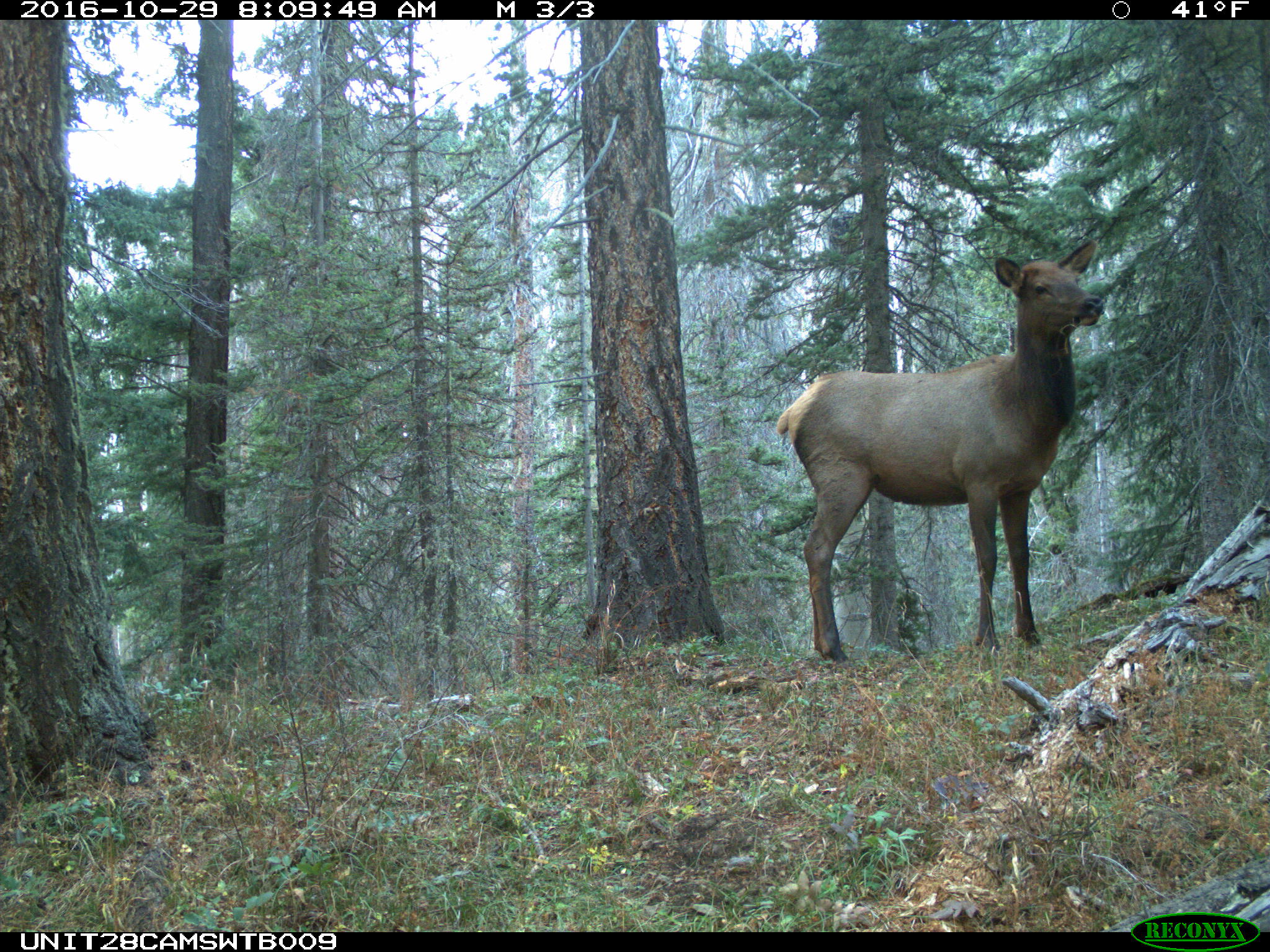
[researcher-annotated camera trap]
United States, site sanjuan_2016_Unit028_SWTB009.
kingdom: Animalia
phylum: Chordata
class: Mammalia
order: Artiodactyla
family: Cervidae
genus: Cervus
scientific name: Cervus elaphus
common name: red deer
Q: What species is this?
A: Cervus elaphus (red deer).